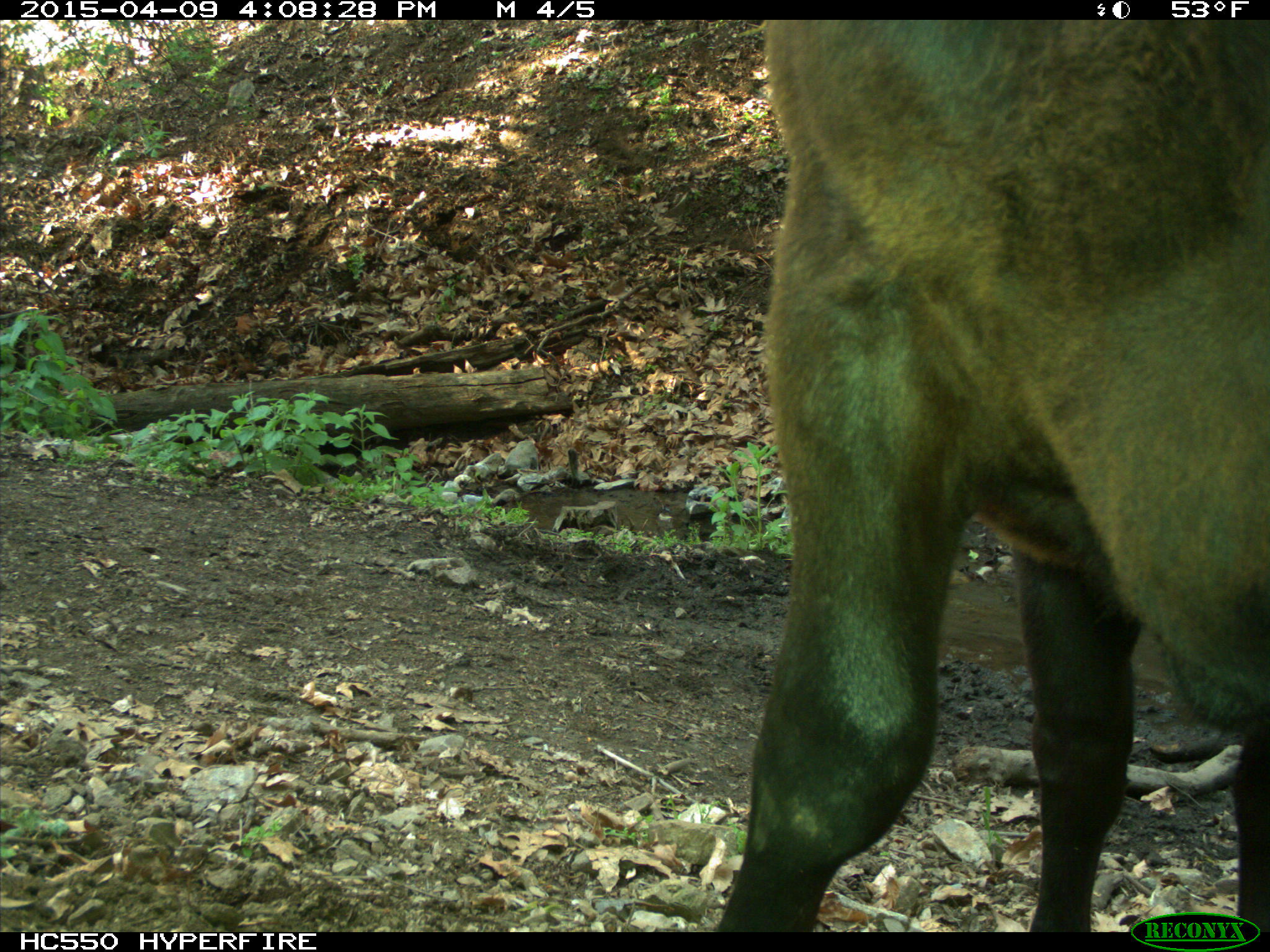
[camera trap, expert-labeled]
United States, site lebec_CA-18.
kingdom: Animalia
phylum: Chordata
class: Mammalia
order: Artiodactyla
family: Bovidae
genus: Bos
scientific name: Bos taurus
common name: domestic cow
Bos taurus (domestic cow).